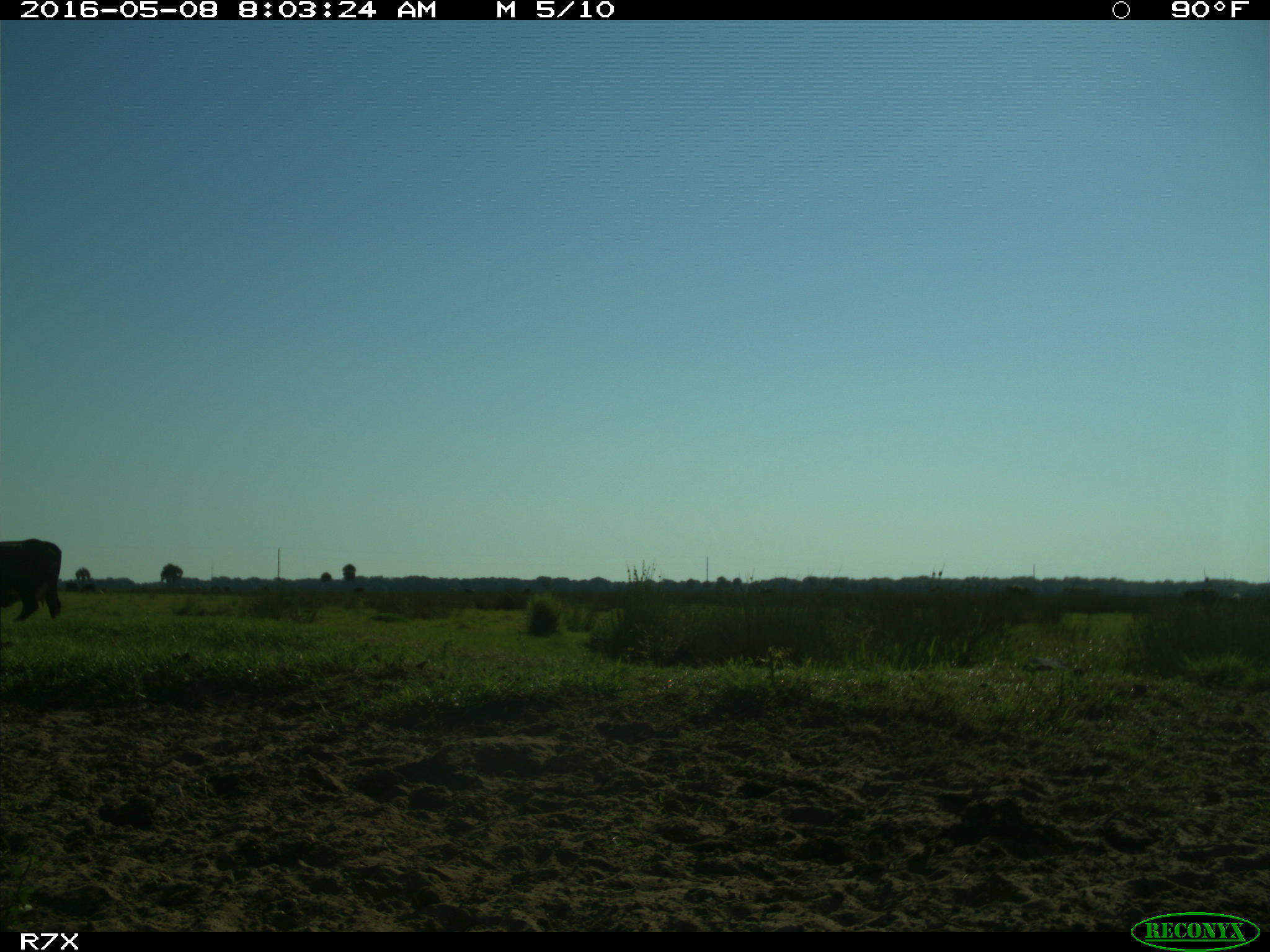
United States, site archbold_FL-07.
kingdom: Animalia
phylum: Chordata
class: Mammalia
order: Artiodactyla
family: Bovidae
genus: Bos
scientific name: Bos taurus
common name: domestic cow